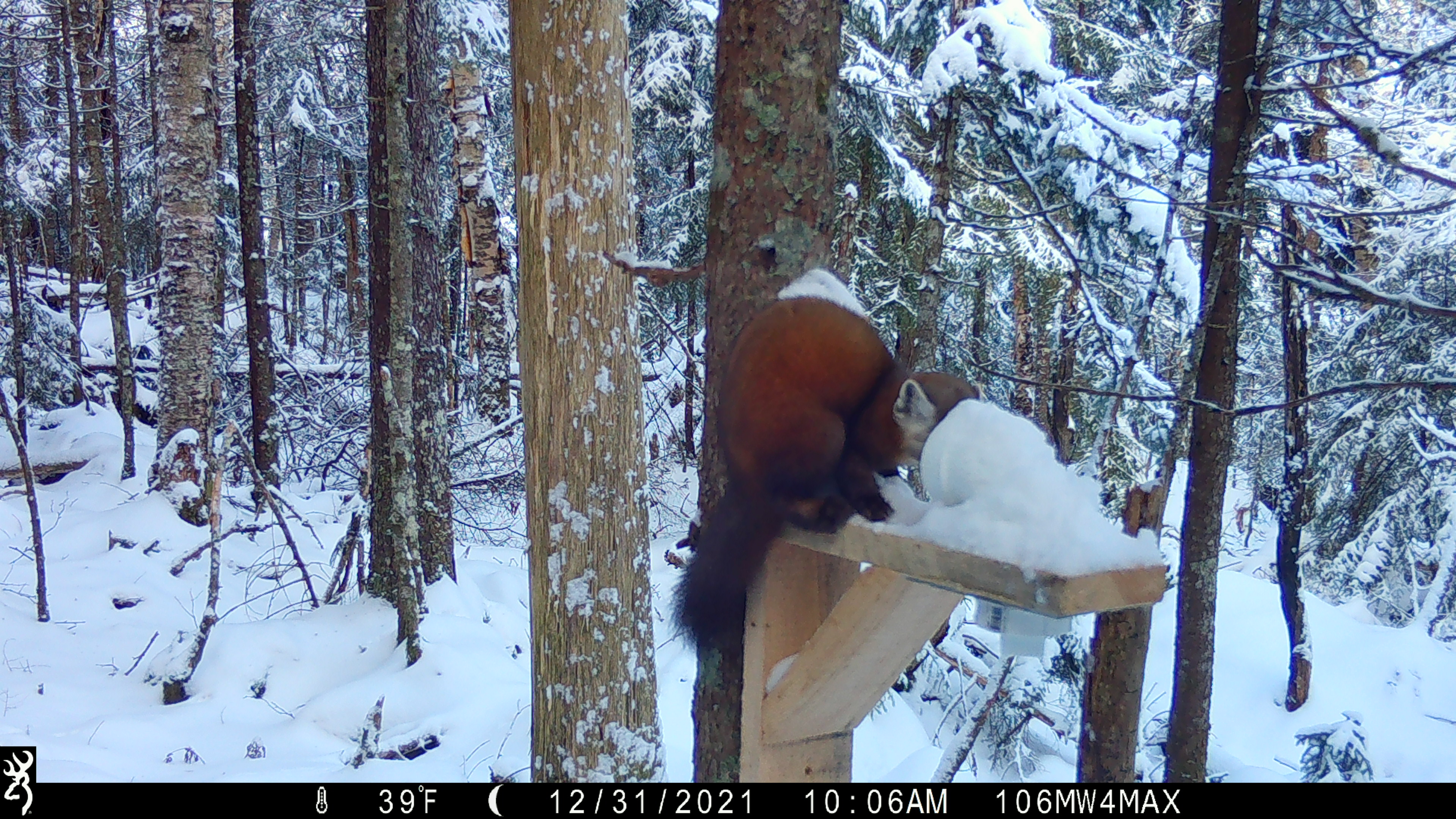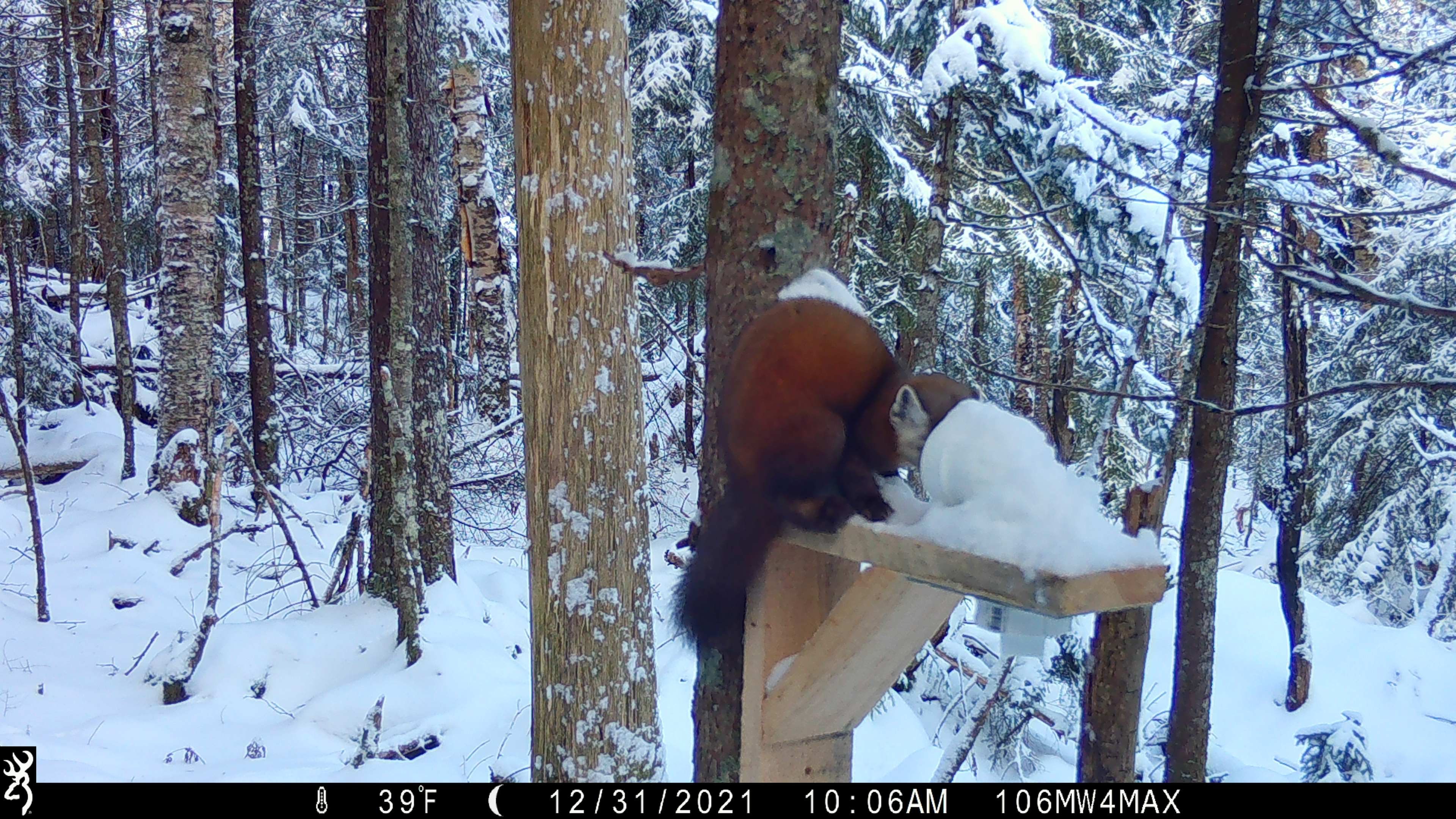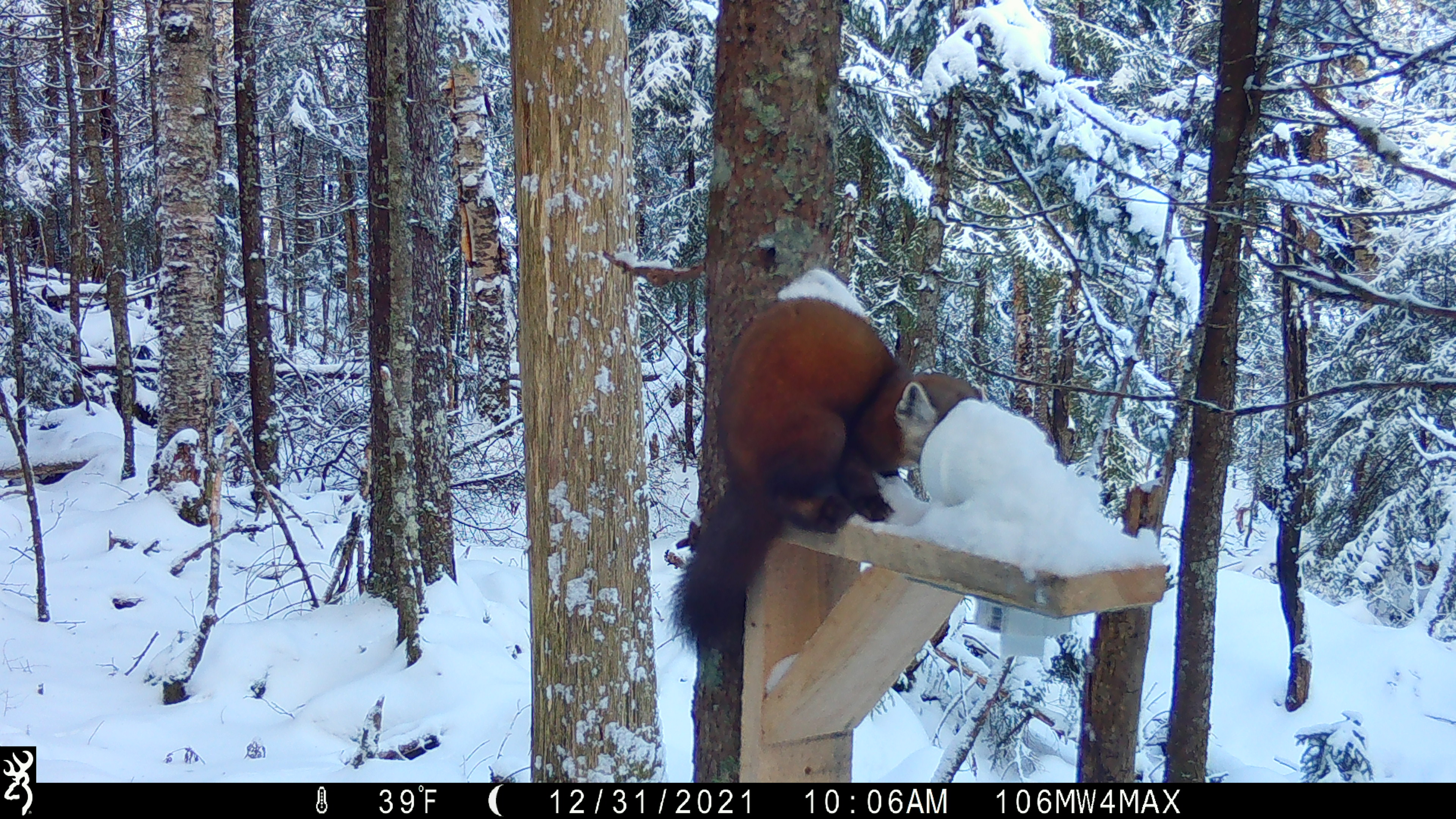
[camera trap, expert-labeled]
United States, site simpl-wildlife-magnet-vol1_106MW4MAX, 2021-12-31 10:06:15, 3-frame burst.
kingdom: Animalia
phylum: Chordata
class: Mammalia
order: Carnivora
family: Mustelidae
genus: Martes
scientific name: Martes americana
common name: american marten